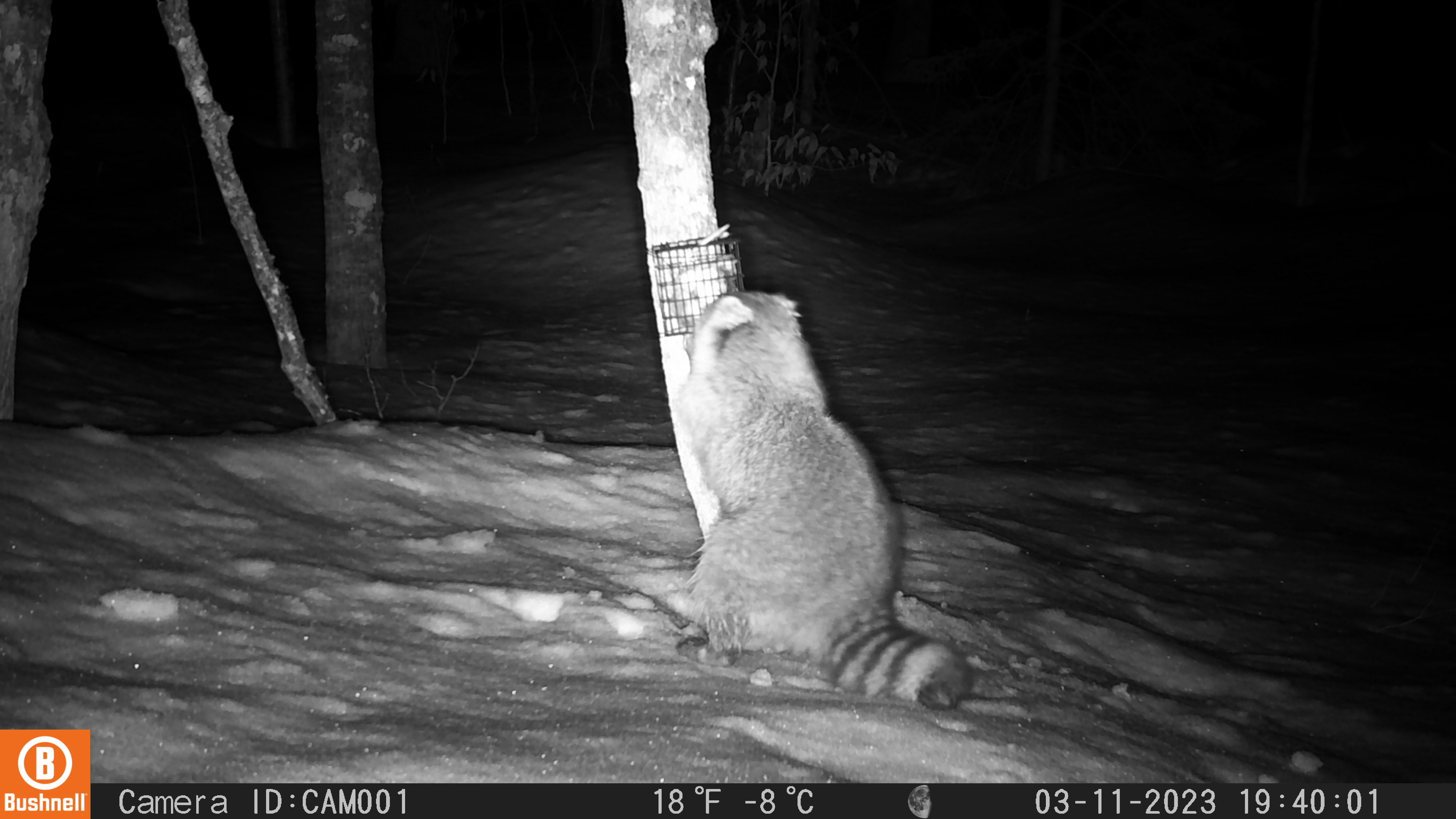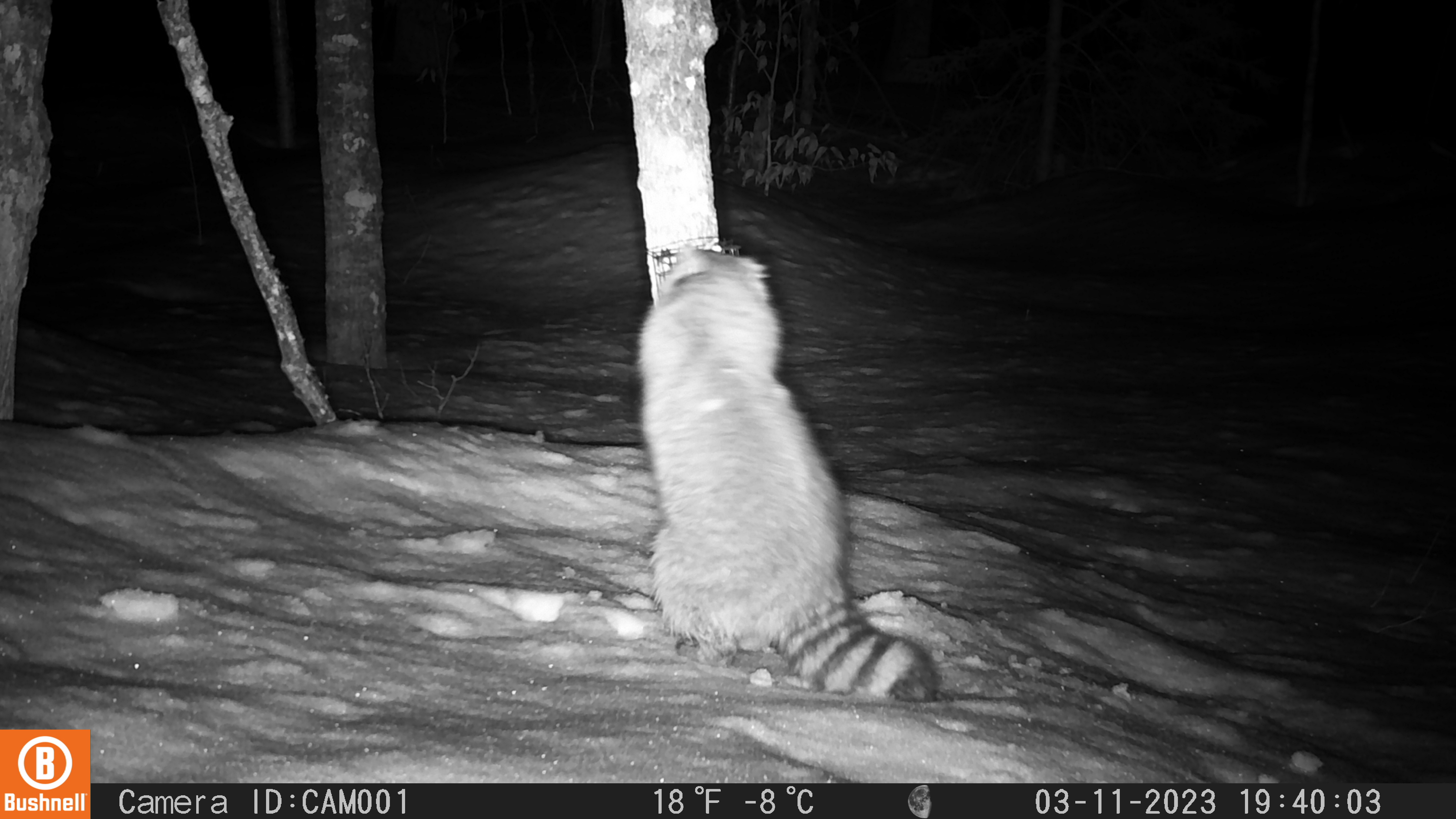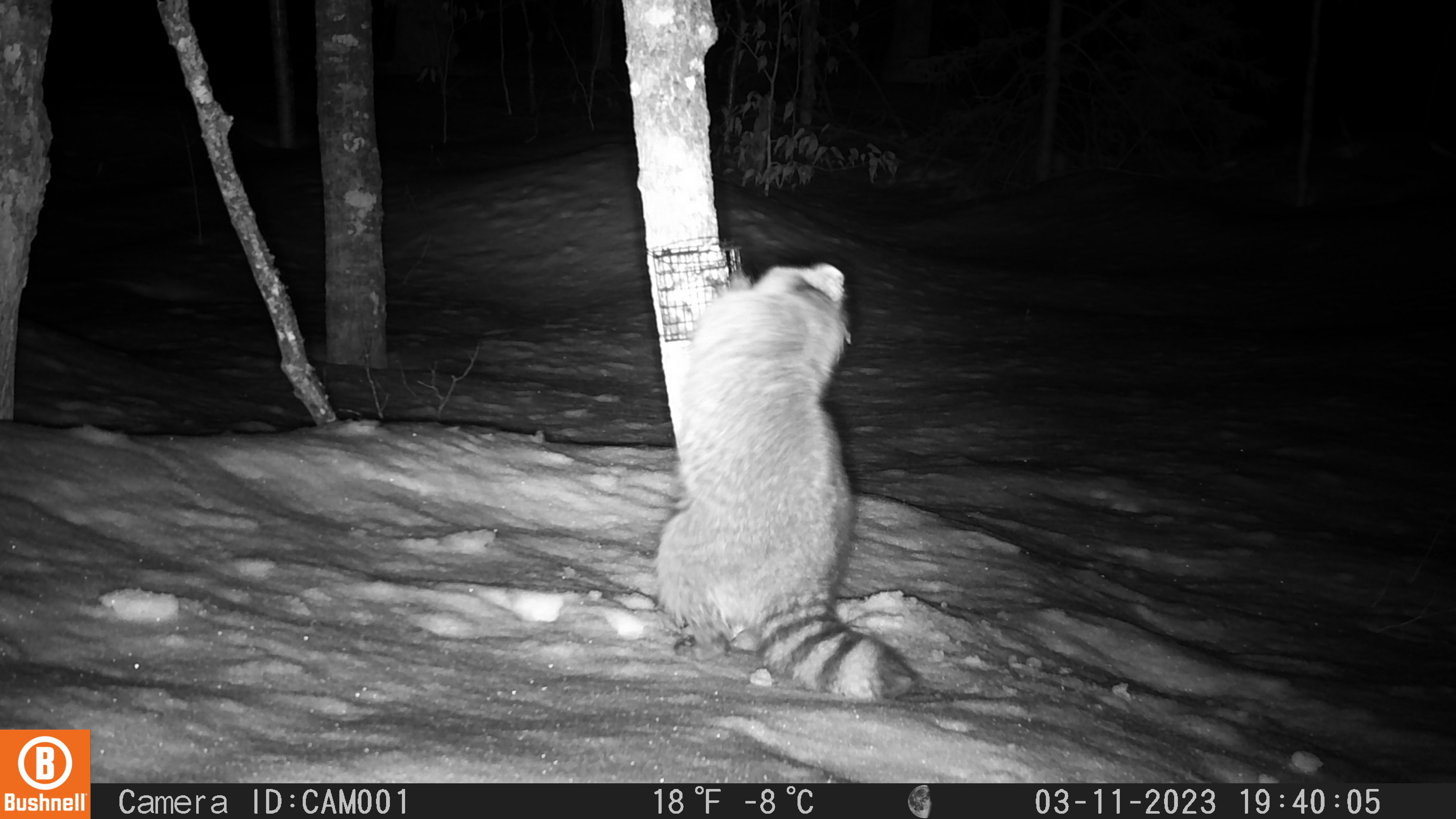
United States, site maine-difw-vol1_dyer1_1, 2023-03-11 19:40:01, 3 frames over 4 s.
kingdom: Animalia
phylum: Chordata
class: Mammalia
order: Carnivora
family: Procyonidae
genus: Procyon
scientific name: Procyon lotor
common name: raccoon